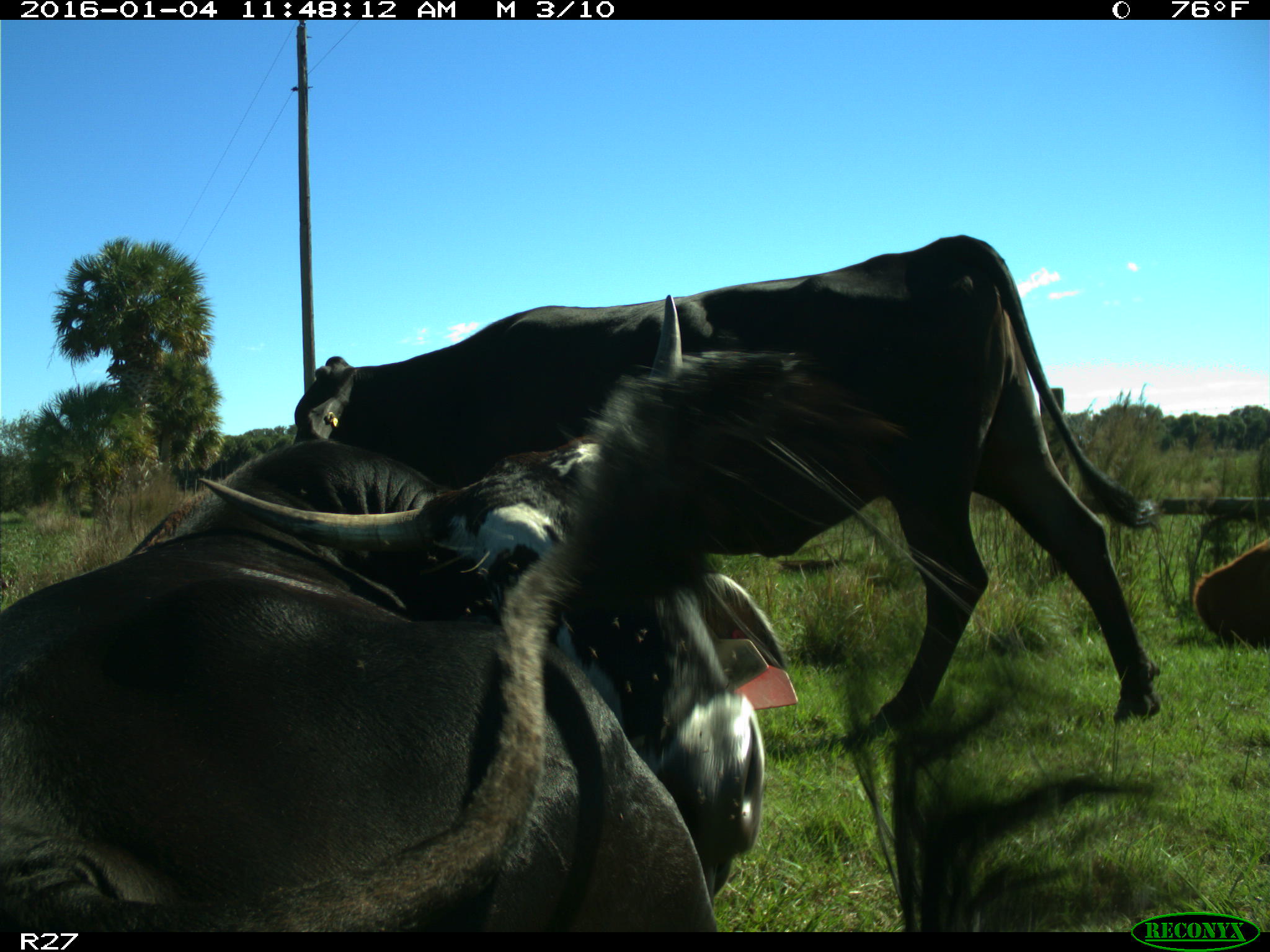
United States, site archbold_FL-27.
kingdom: Animalia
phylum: Chordata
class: Mammalia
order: Artiodactyla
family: Bovidae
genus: Bos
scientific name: Bos taurus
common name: domestic cow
Bos taurus (domestic cow).